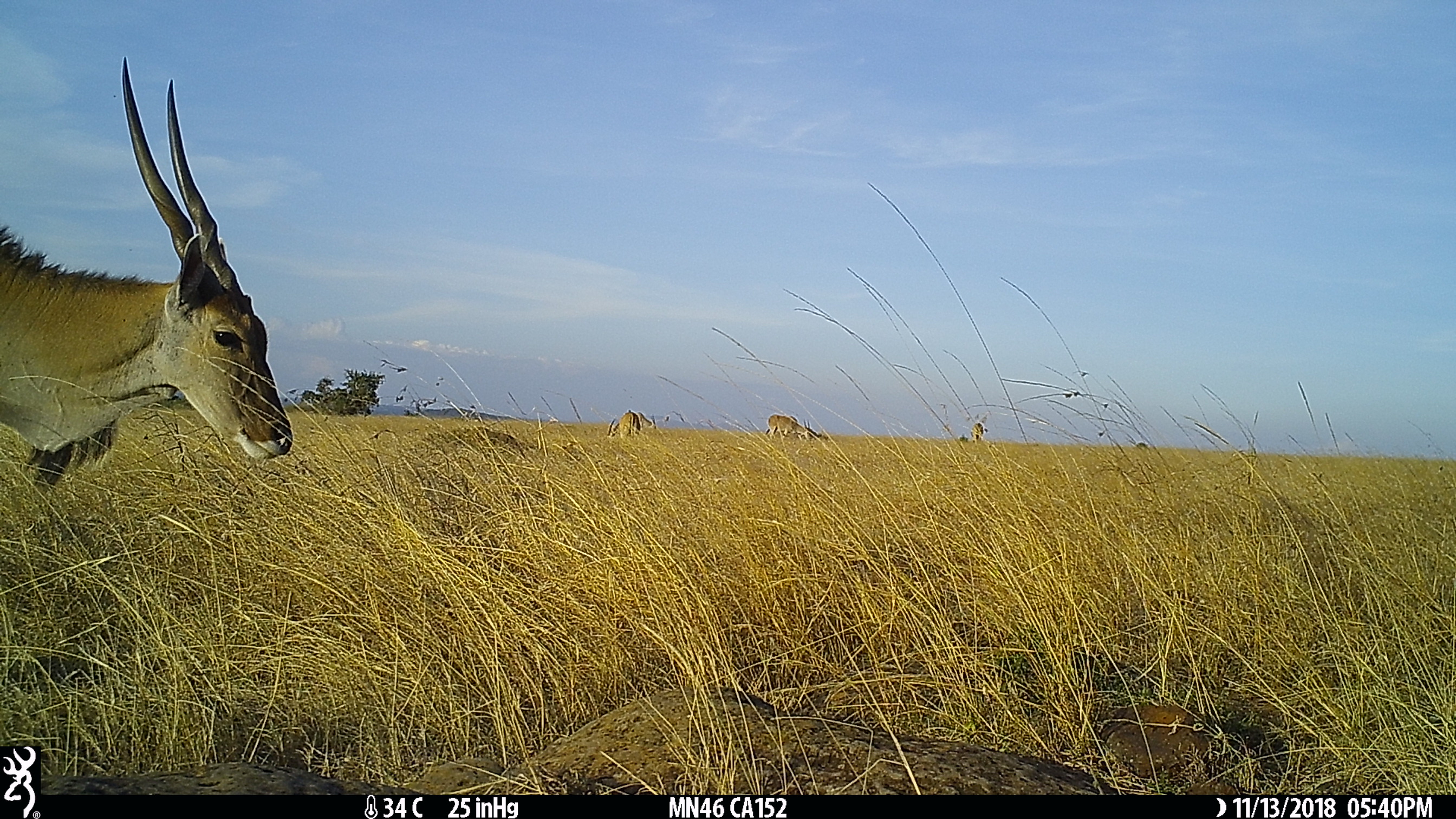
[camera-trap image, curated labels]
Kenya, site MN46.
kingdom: Animalia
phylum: Chordata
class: Mammalia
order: Artiodactyla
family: Bovidae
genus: Tragelaphus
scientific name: Tragelaphus oryx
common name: eland